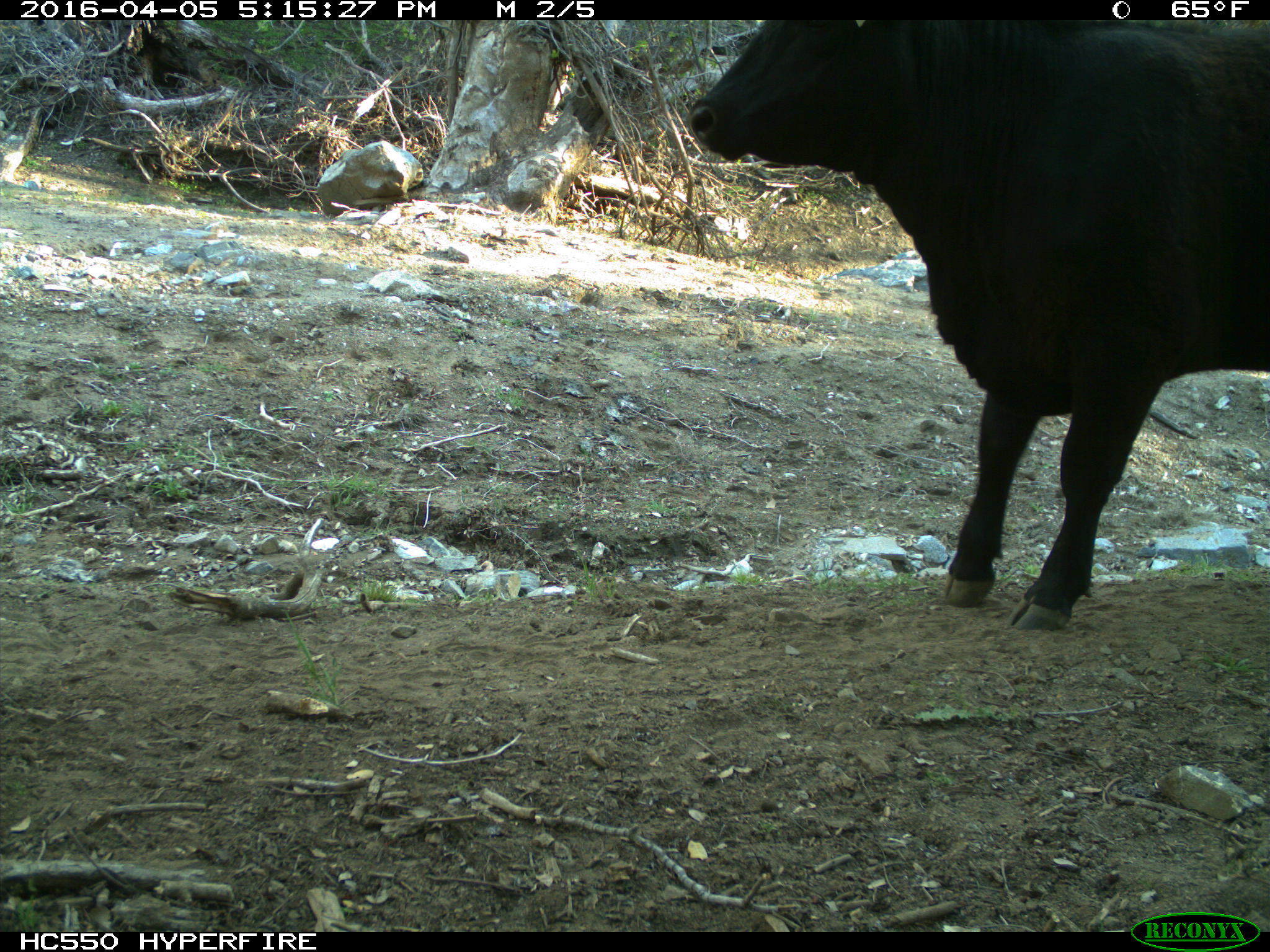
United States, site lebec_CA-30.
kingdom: Animalia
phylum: Chordata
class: Mammalia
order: Artiodactyla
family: Bovidae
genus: Bos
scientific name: Bos taurus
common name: domestic cow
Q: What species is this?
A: Bos taurus (domestic cow).